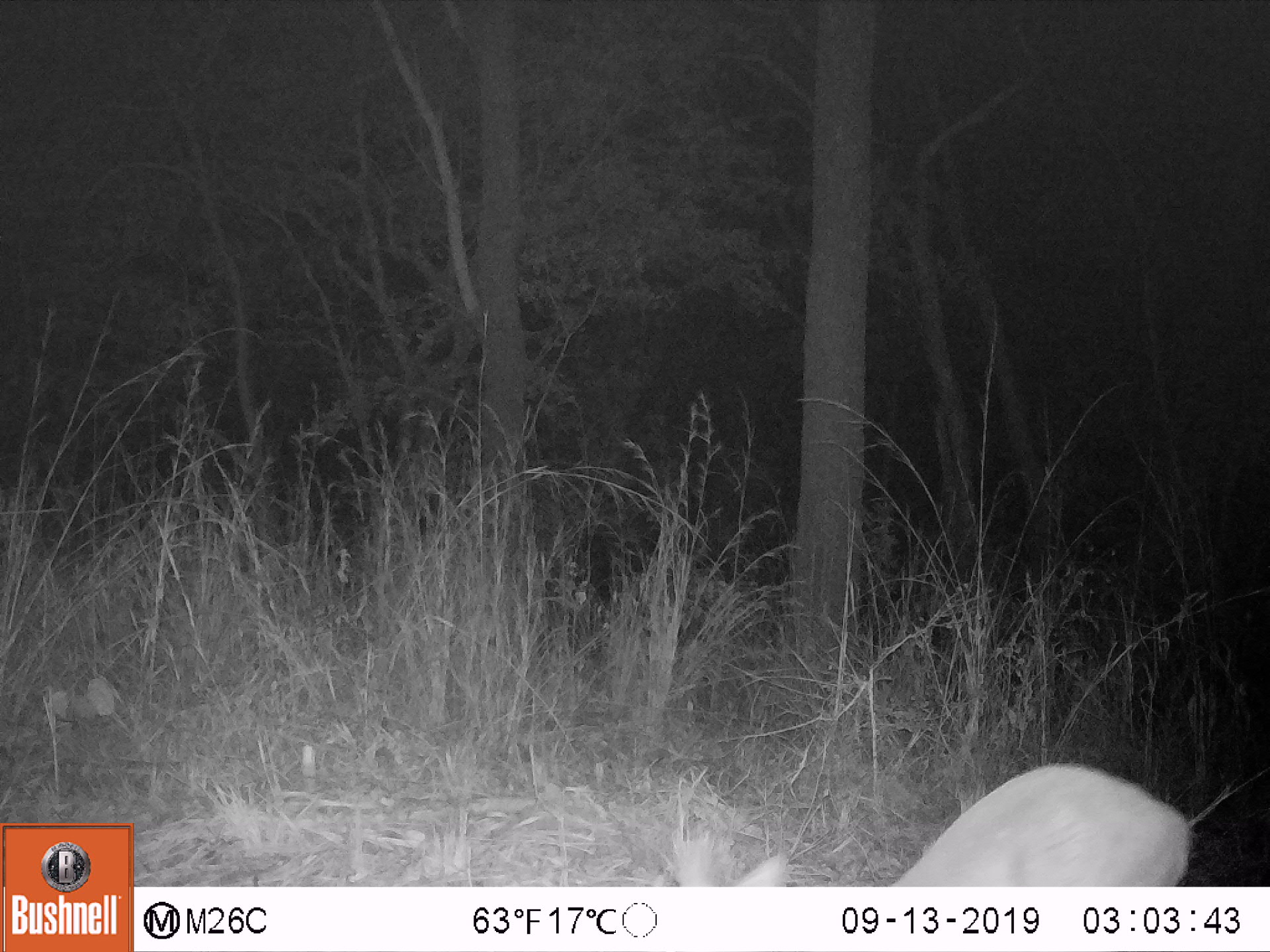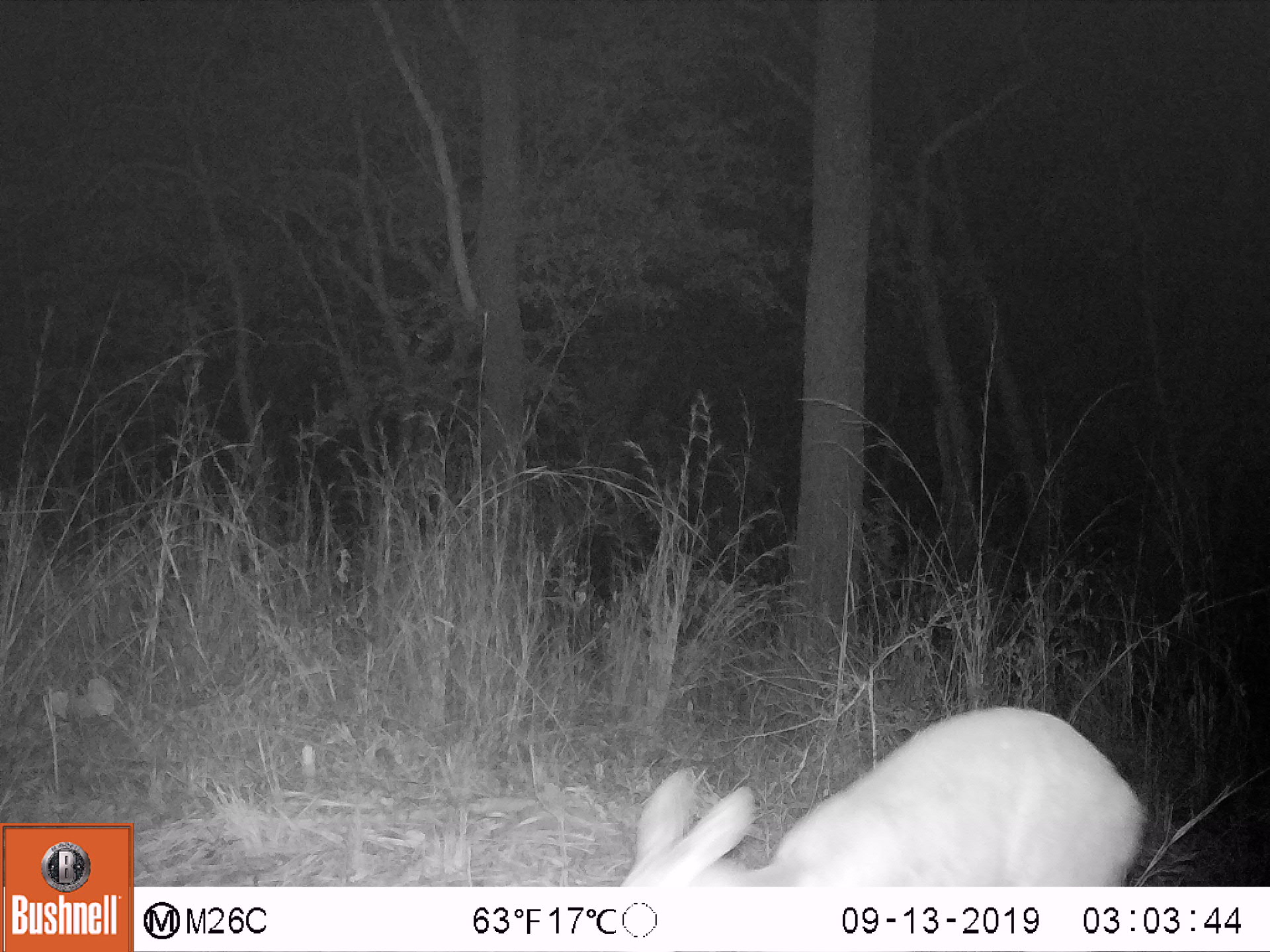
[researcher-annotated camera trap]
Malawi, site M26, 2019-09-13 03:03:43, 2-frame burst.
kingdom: Animalia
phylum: Chordata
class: Mammalia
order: Artiodactyla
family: Bovidae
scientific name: Antilopinae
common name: small antelope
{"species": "small antelope (Antilopinae)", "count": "1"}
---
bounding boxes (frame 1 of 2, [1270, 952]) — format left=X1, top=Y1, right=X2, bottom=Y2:
small antelope: left=638, top=744, right=1201, bottom=886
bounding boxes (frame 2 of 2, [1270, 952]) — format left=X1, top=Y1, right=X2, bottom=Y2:
small antelope: left=598, top=695, right=1164, bottom=885